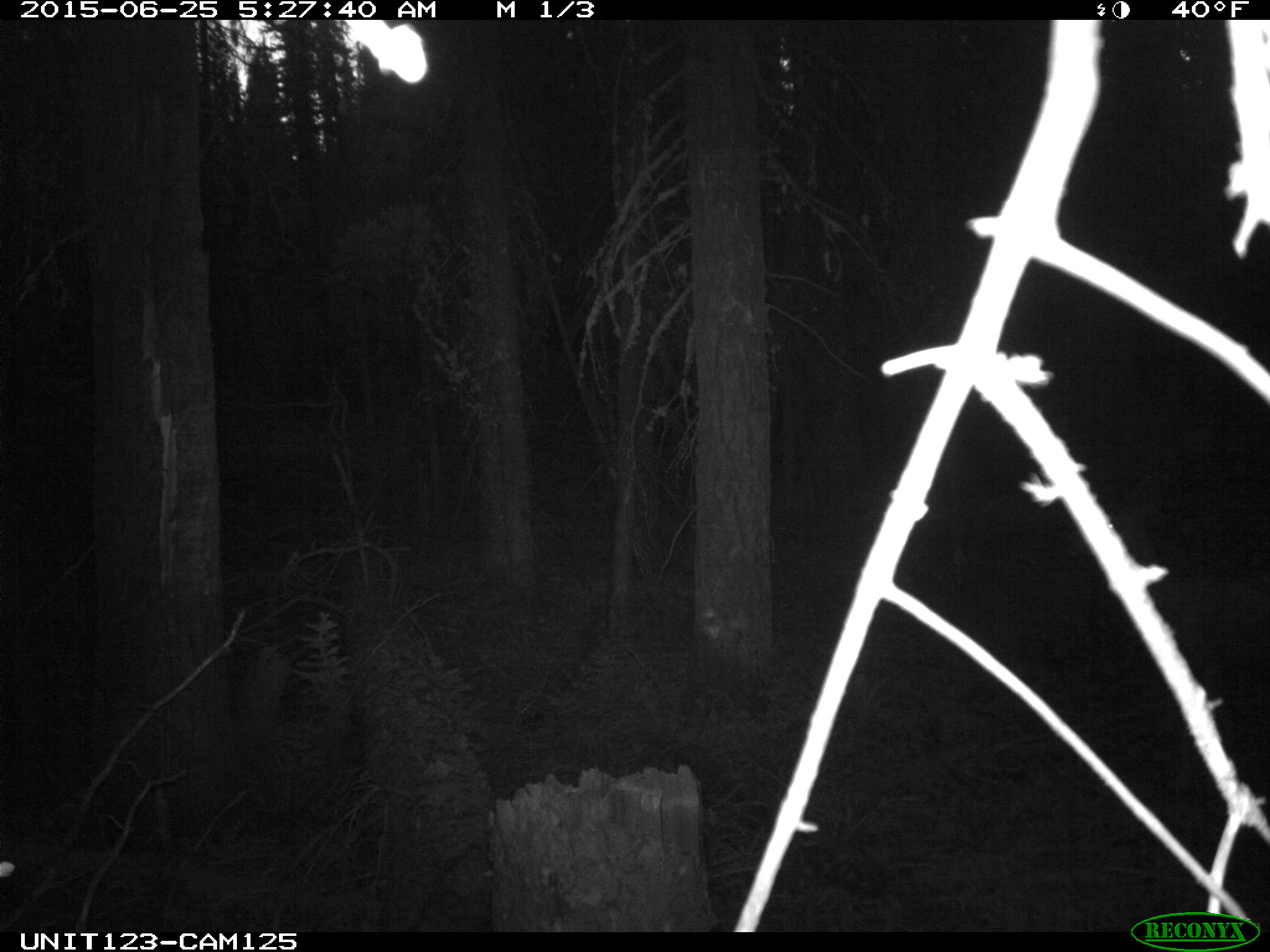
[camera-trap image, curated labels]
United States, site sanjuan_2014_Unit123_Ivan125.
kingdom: Animalia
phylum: Chordata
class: Mammalia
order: Artiodactyla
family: Cervidae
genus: Odocoileus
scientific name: Odocoileus hemionus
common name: mule deer